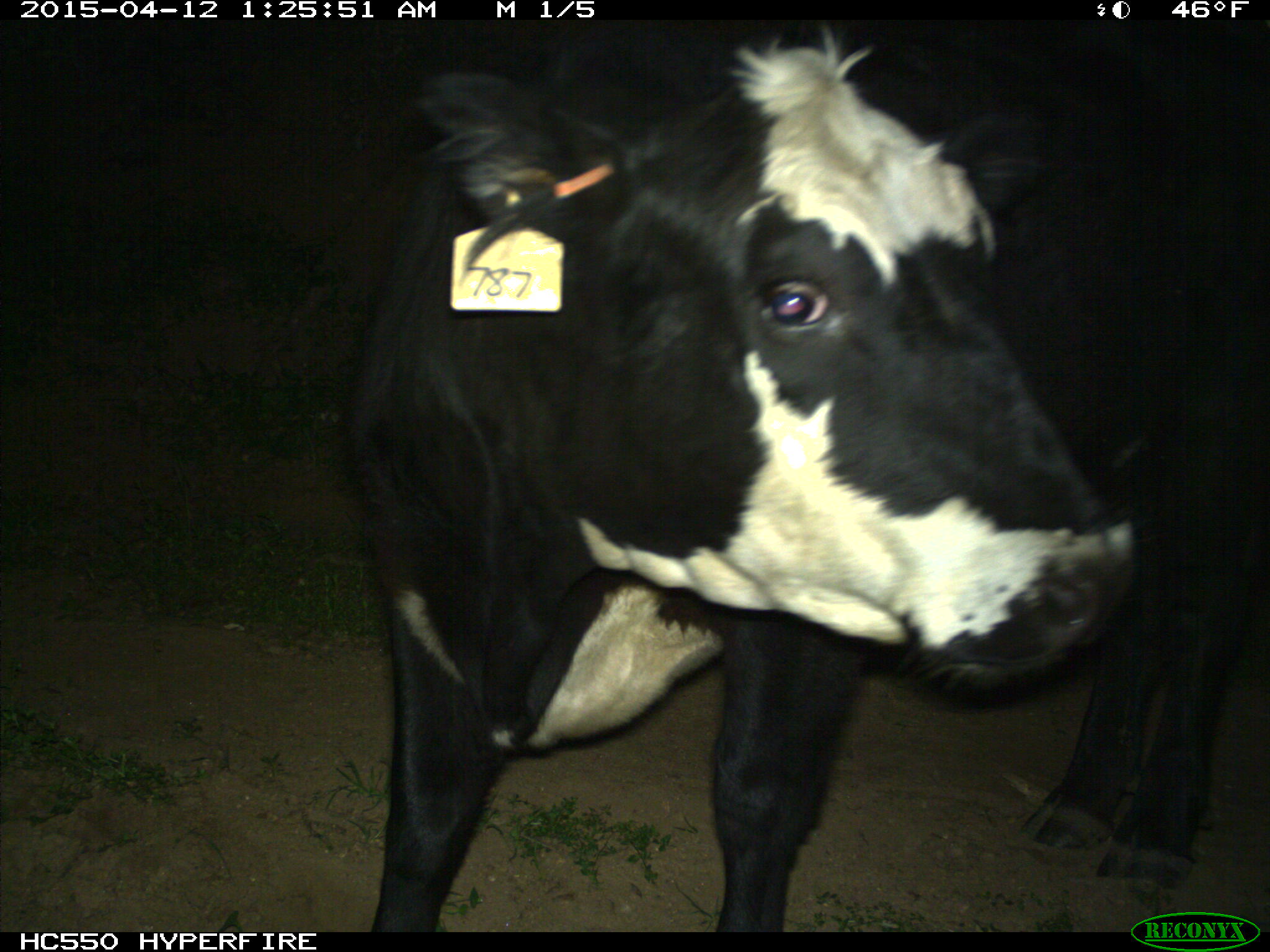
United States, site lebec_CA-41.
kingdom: Animalia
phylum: Chordata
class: Mammalia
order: Artiodactyla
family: Bovidae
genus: Bos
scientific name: Bos taurus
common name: domestic cow